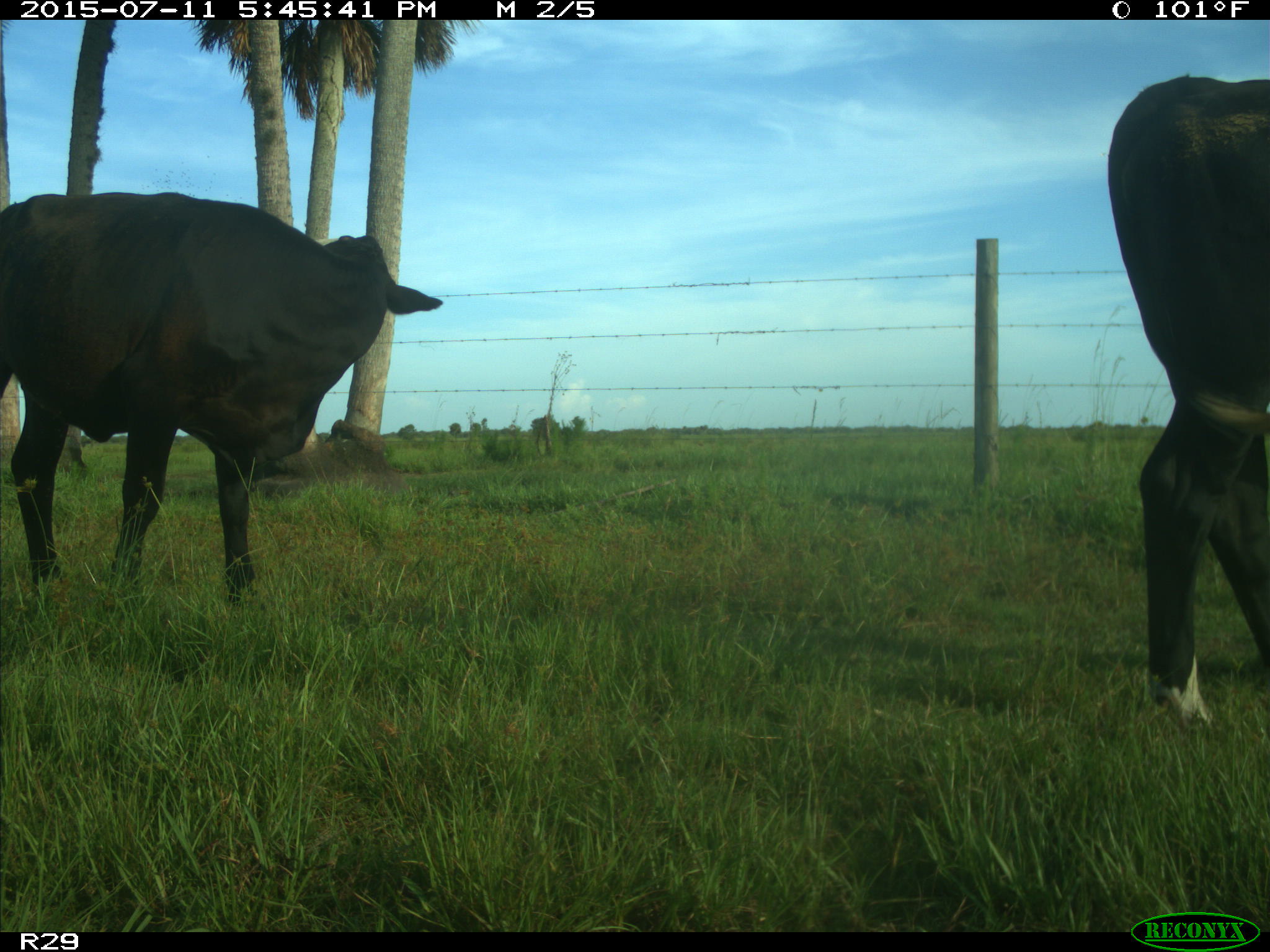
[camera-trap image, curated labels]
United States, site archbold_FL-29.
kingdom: Animalia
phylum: Chordata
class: Mammalia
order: Artiodactyla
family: Bovidae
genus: Bos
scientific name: Bos taurus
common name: domestic cow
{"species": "Bos taurus (domestic cow)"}